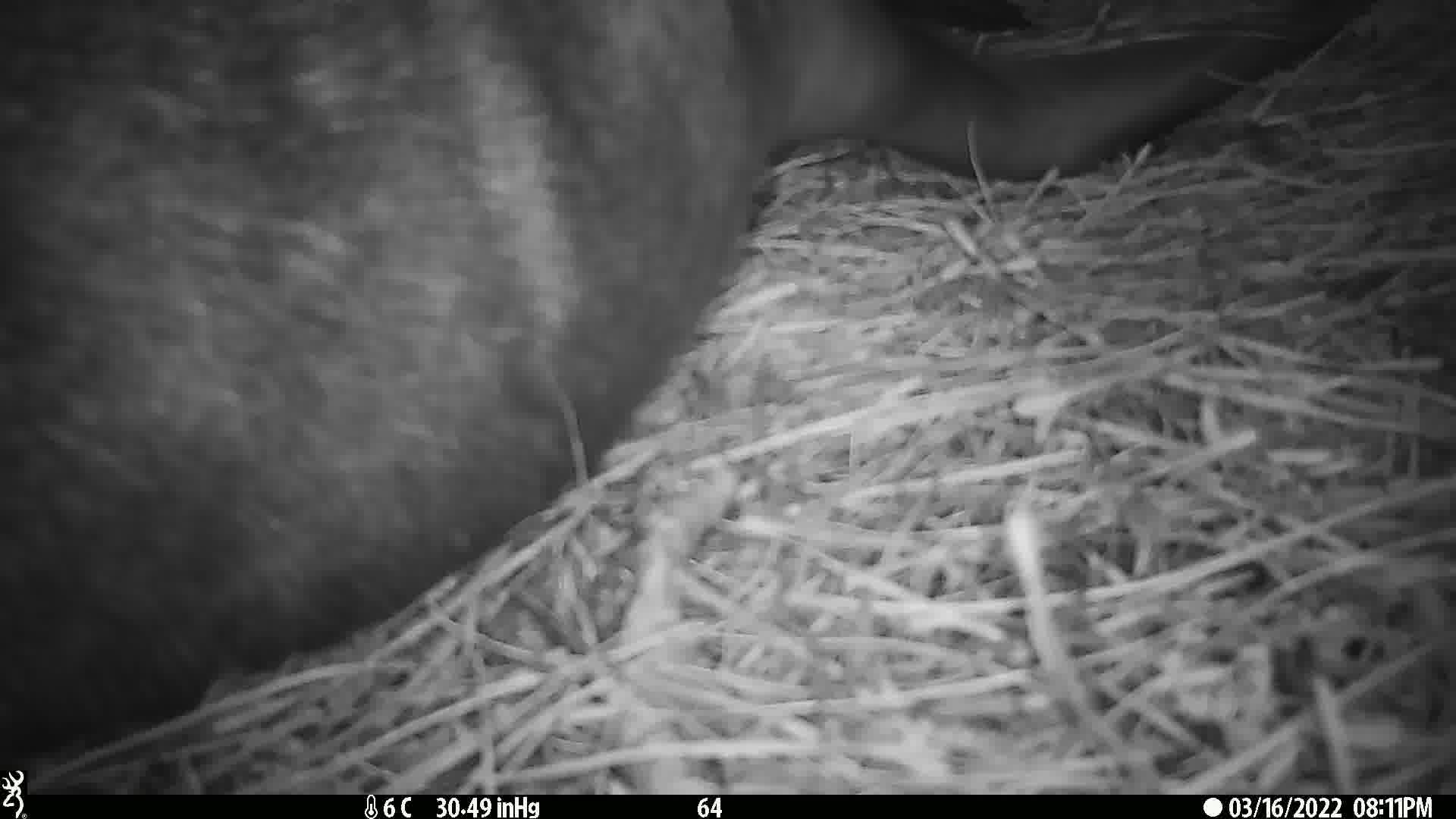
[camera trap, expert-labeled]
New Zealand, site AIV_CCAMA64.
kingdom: Animalia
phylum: Chordata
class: Mammalia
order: Carnivora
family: Otariidae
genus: Phocarctos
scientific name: Phocarctos hookeri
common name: new zealand sea lion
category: sealion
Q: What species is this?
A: Sealion (new zealand sea lion) (Phocarctos hookeri).